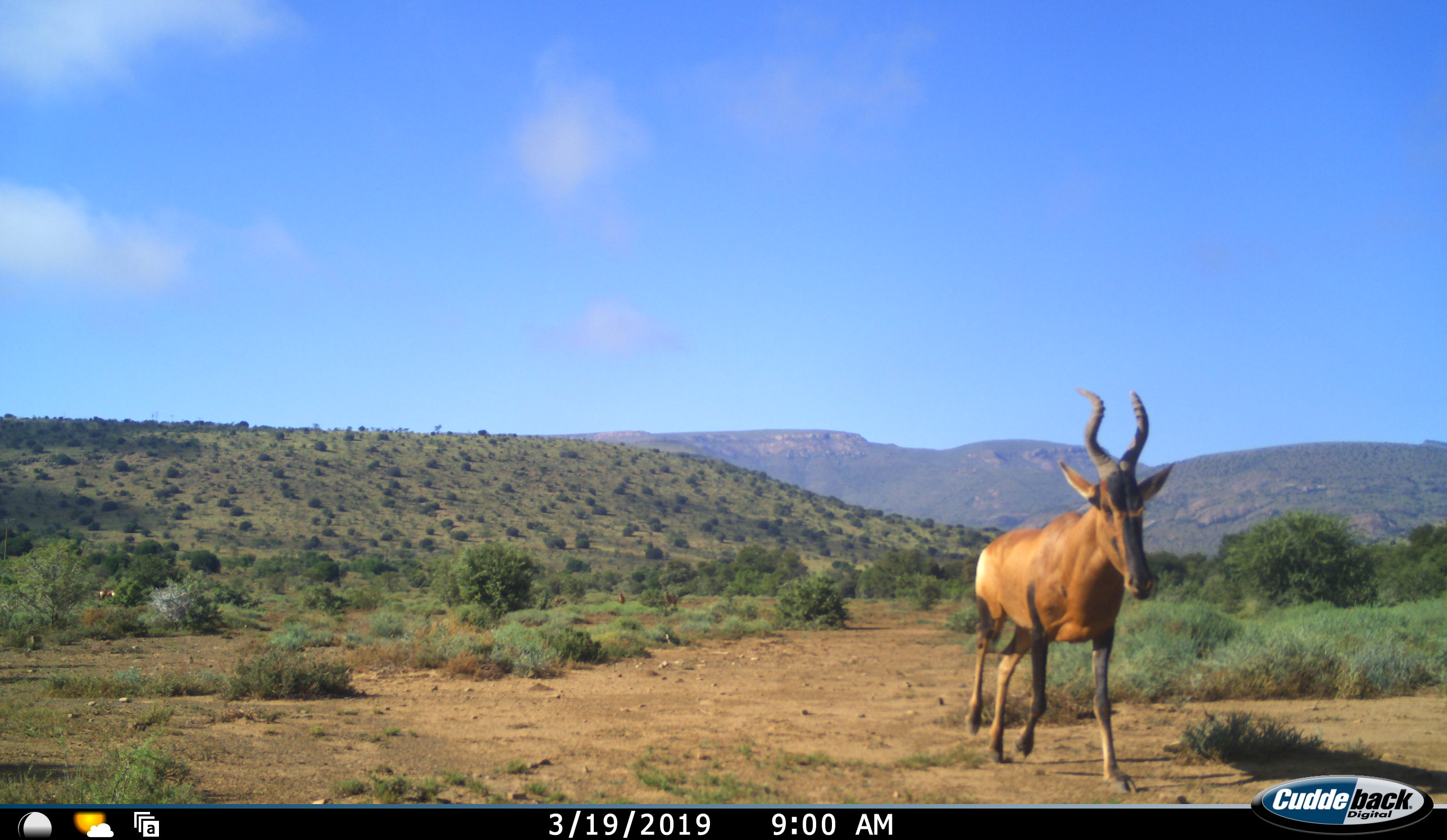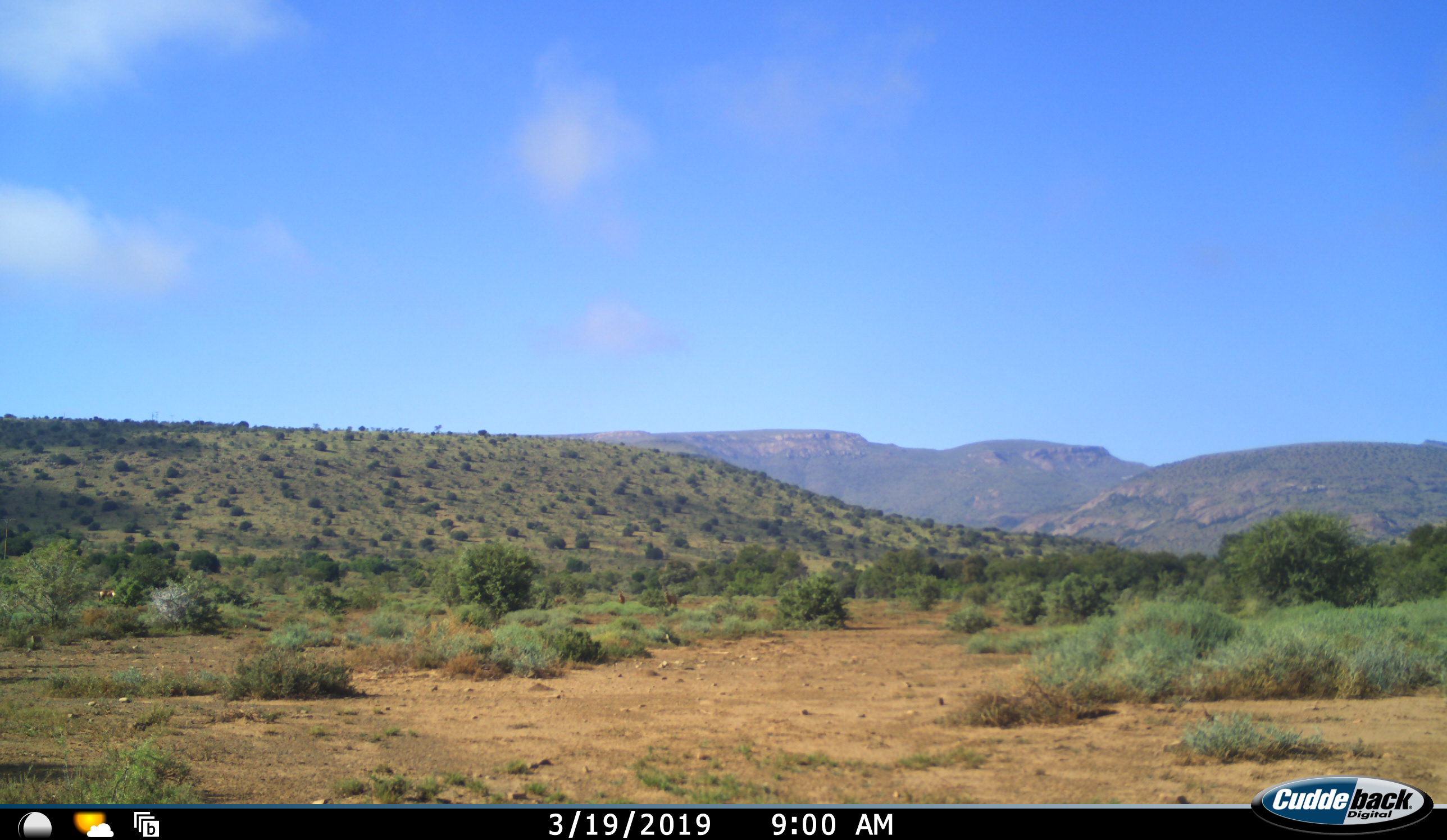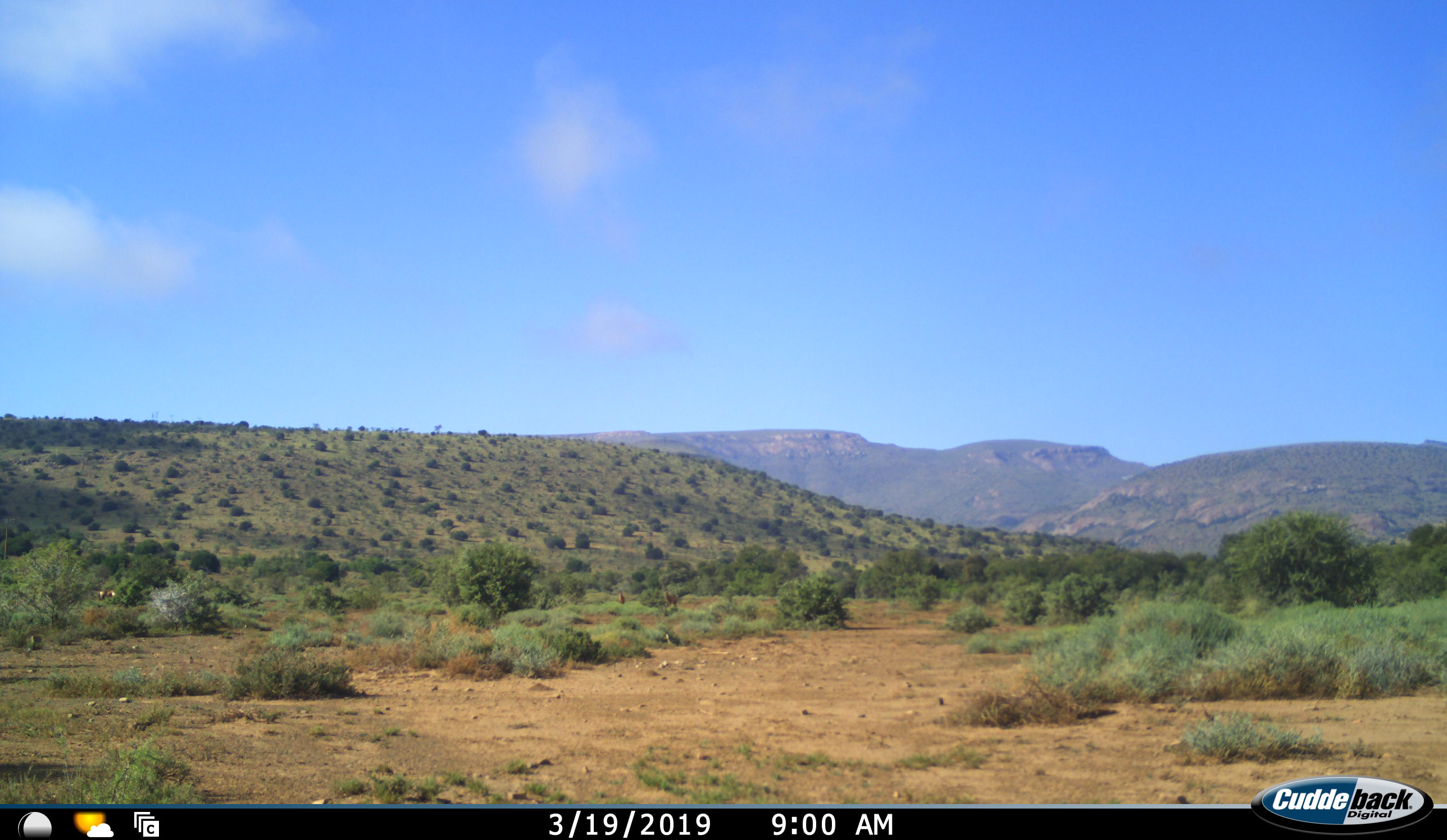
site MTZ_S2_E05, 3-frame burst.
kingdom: Animalia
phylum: Chordata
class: Mammalia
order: Artiodactyla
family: Bovidae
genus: Alcelaphus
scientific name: Alcelaphus buselaphus caama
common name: red hartebeest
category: hartebeestred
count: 1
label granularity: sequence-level